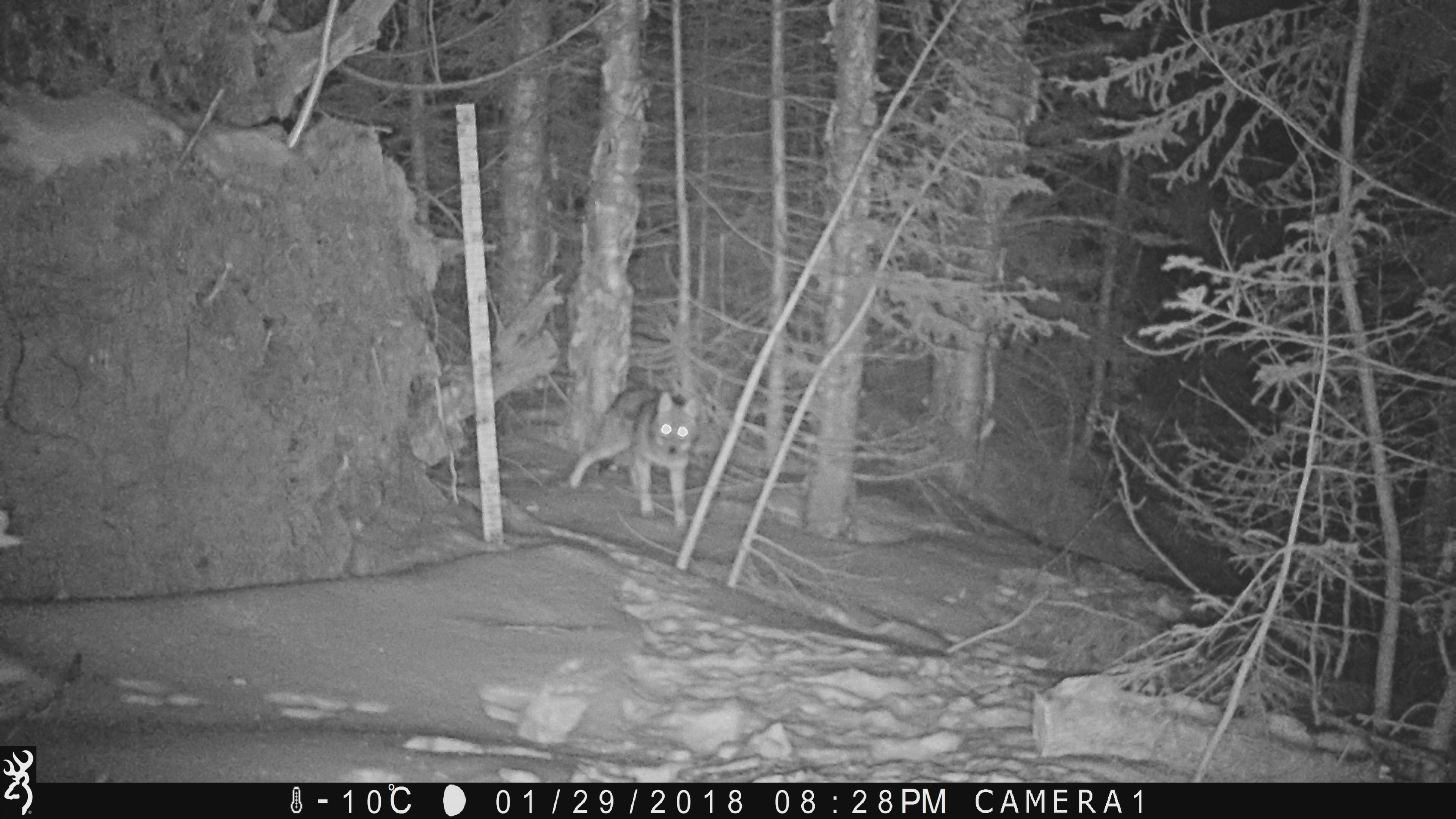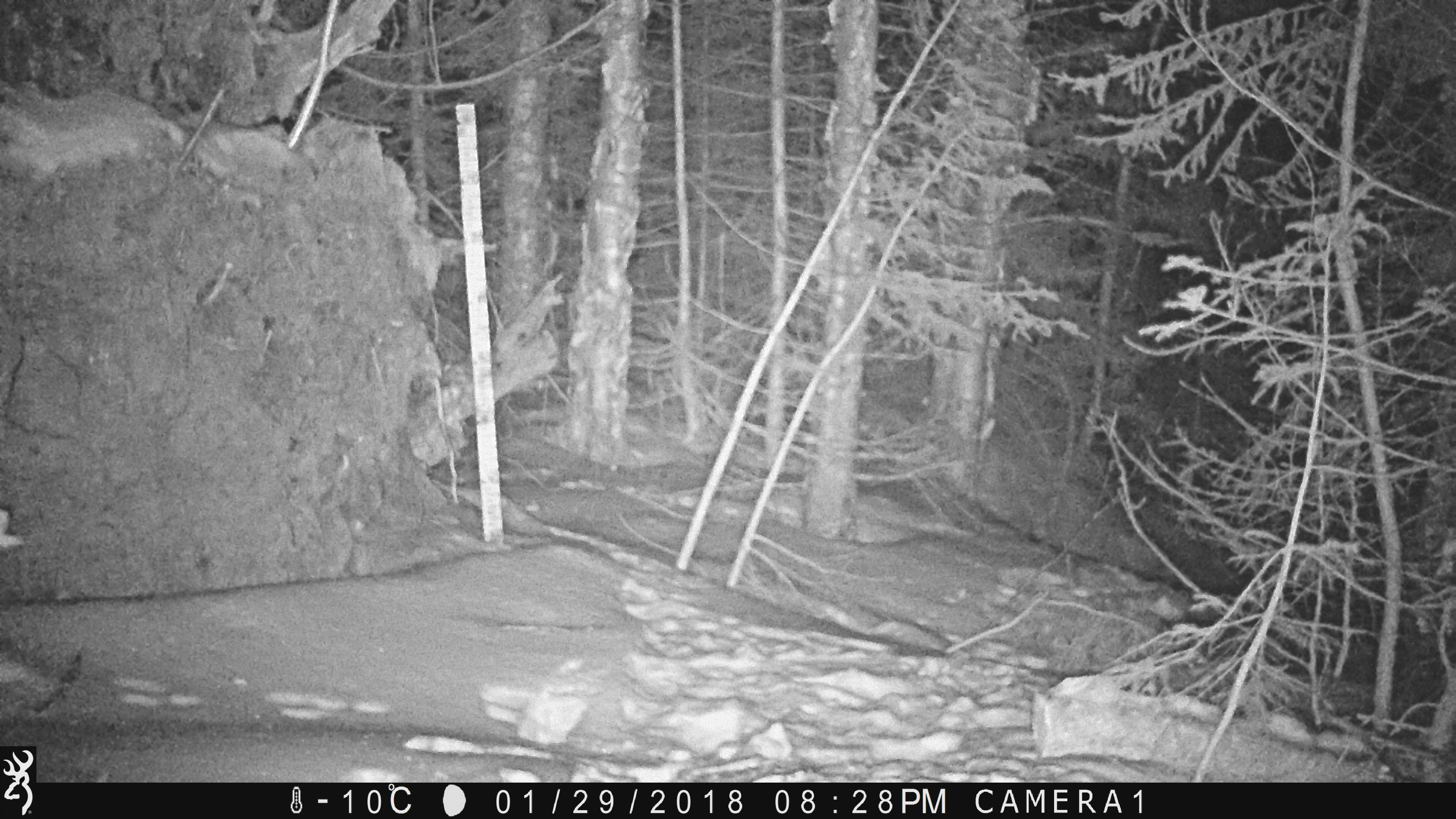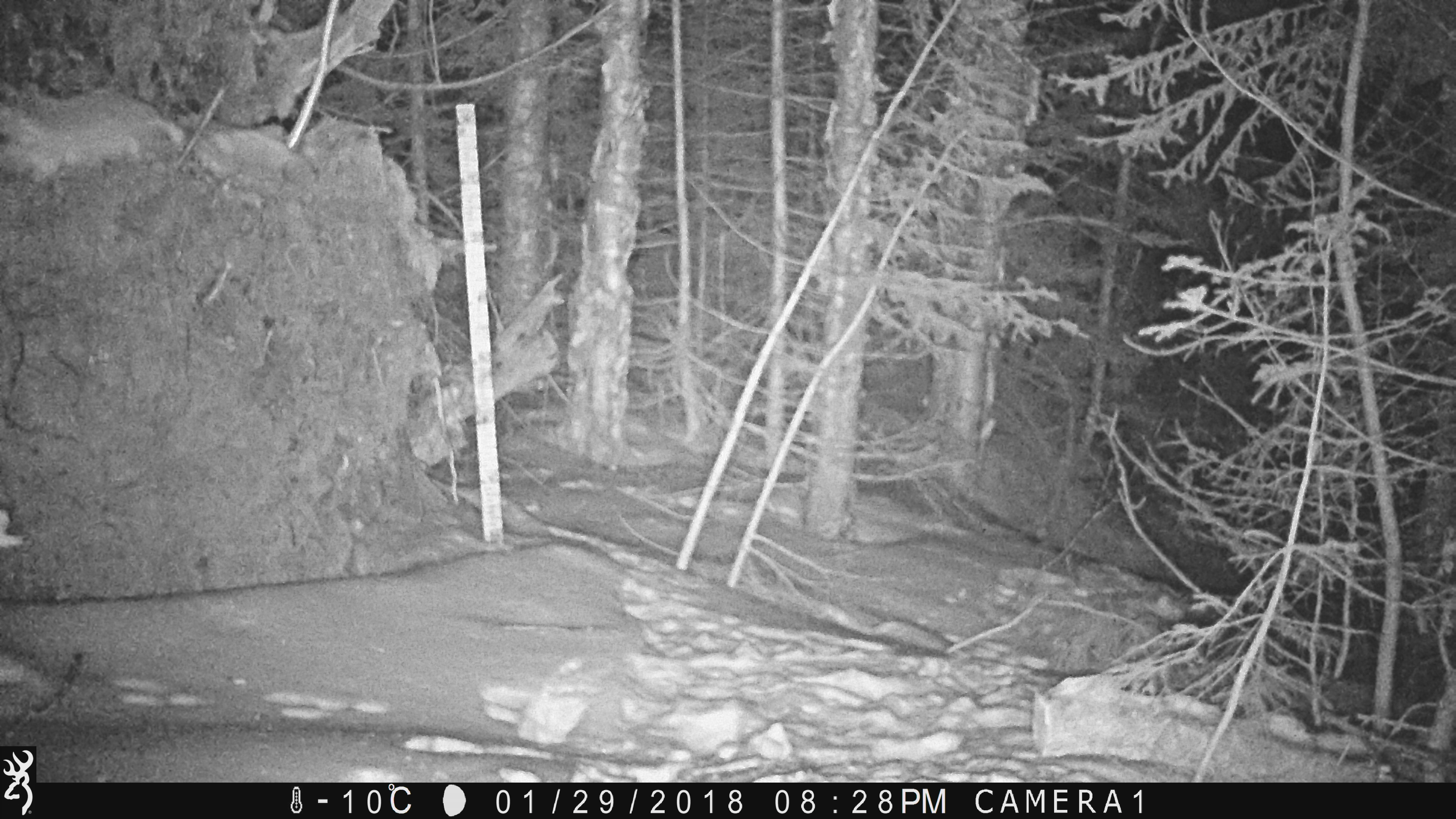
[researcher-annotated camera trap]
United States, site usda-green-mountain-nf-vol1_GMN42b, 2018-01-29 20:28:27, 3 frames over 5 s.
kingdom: Animalia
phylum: Chordata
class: Mammalia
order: Carnivora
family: Canidae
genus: Canis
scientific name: Canis latrans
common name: coyote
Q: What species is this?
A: Coyote (Canis latrans).